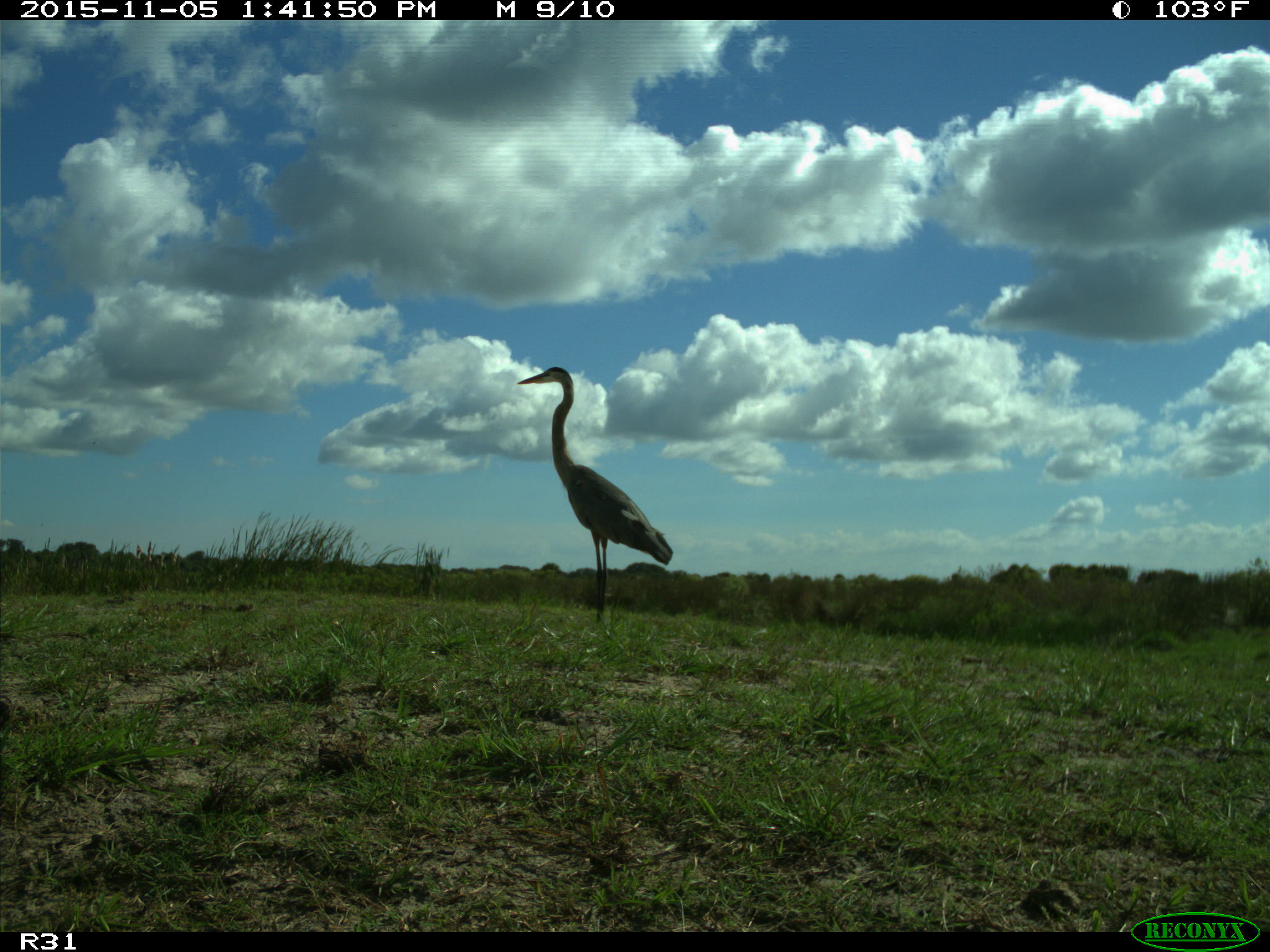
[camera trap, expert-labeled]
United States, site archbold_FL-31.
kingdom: Animalia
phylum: Chordata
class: Aves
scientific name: Aves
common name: birds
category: unidentified bird